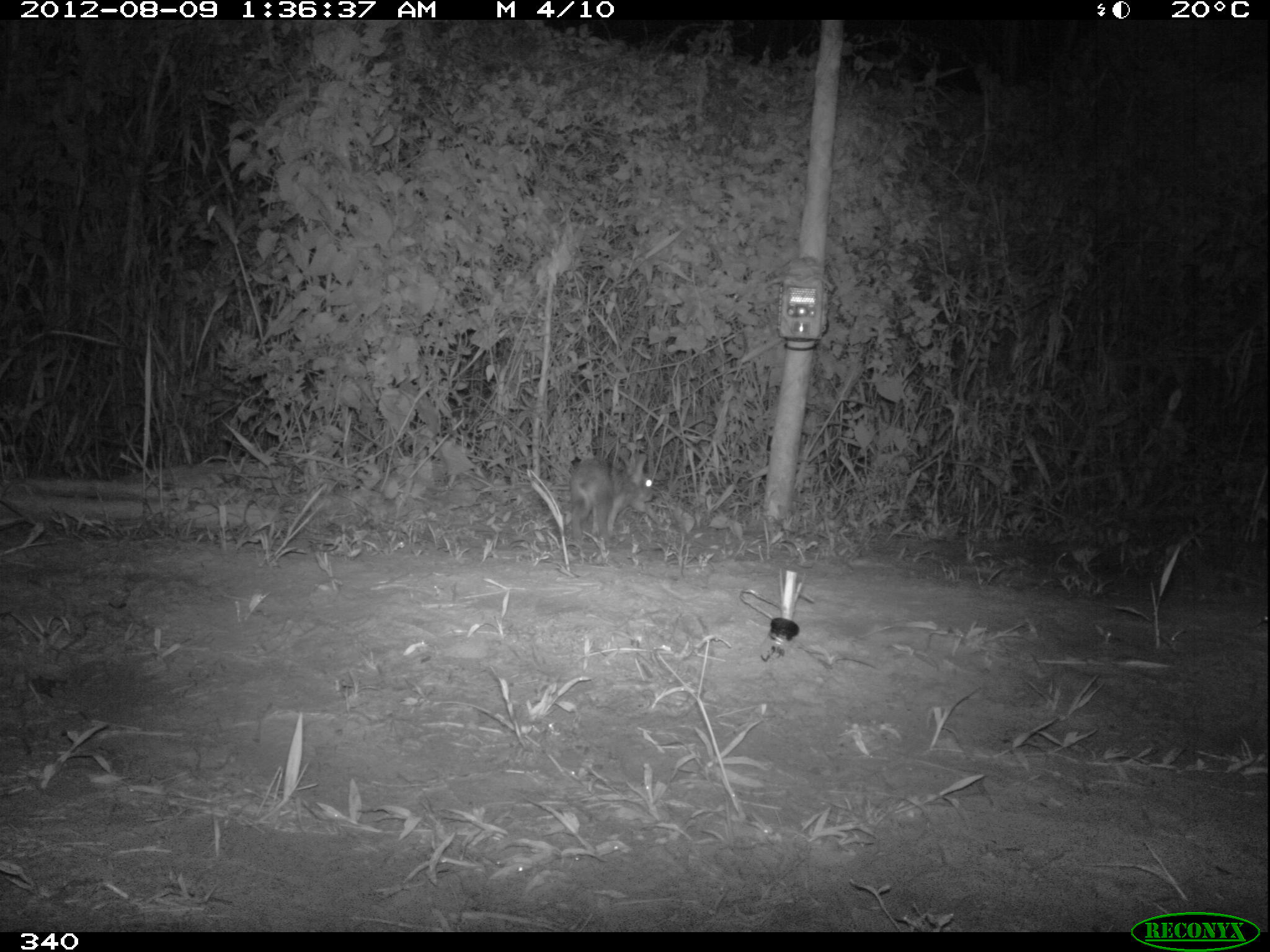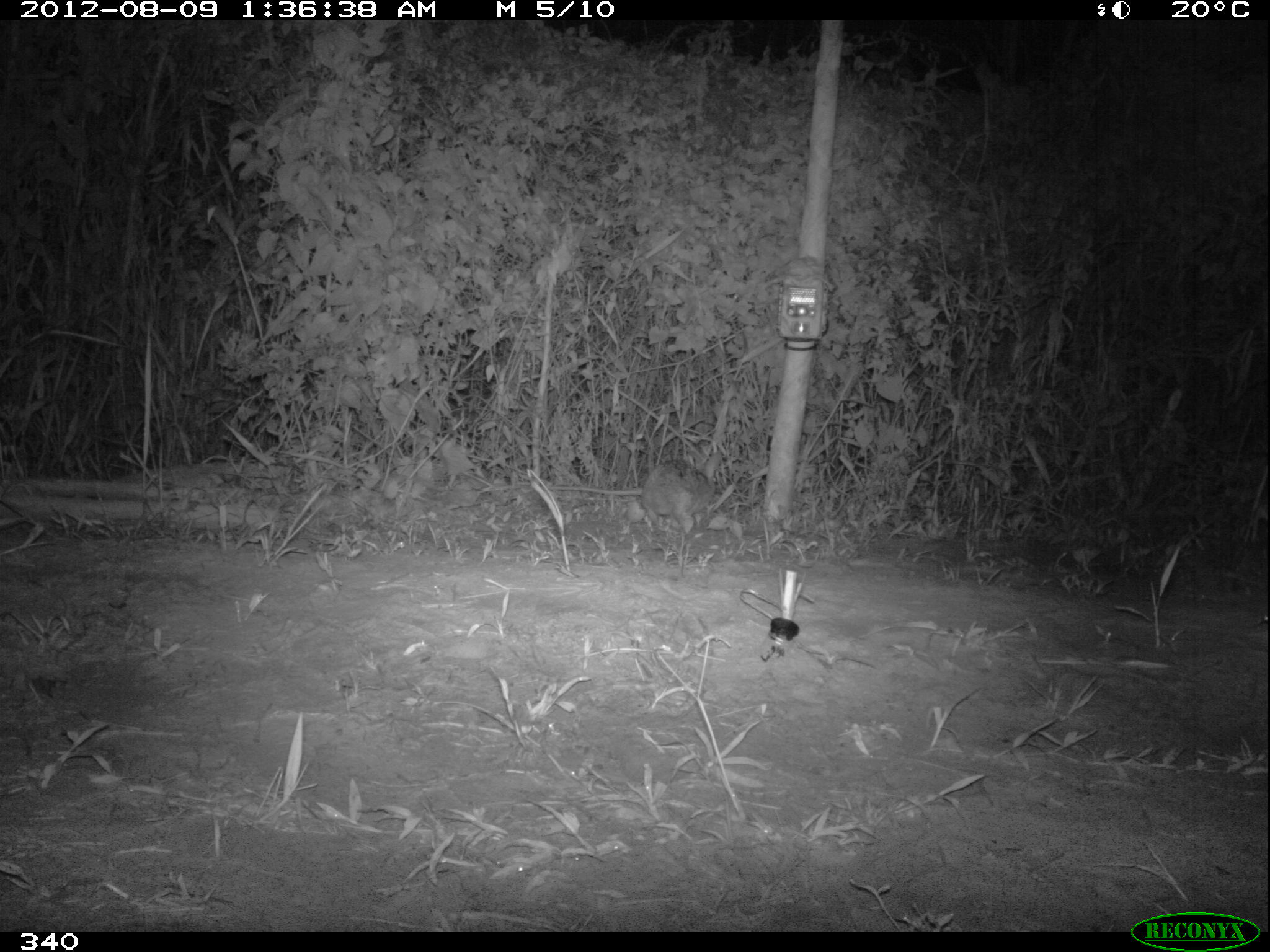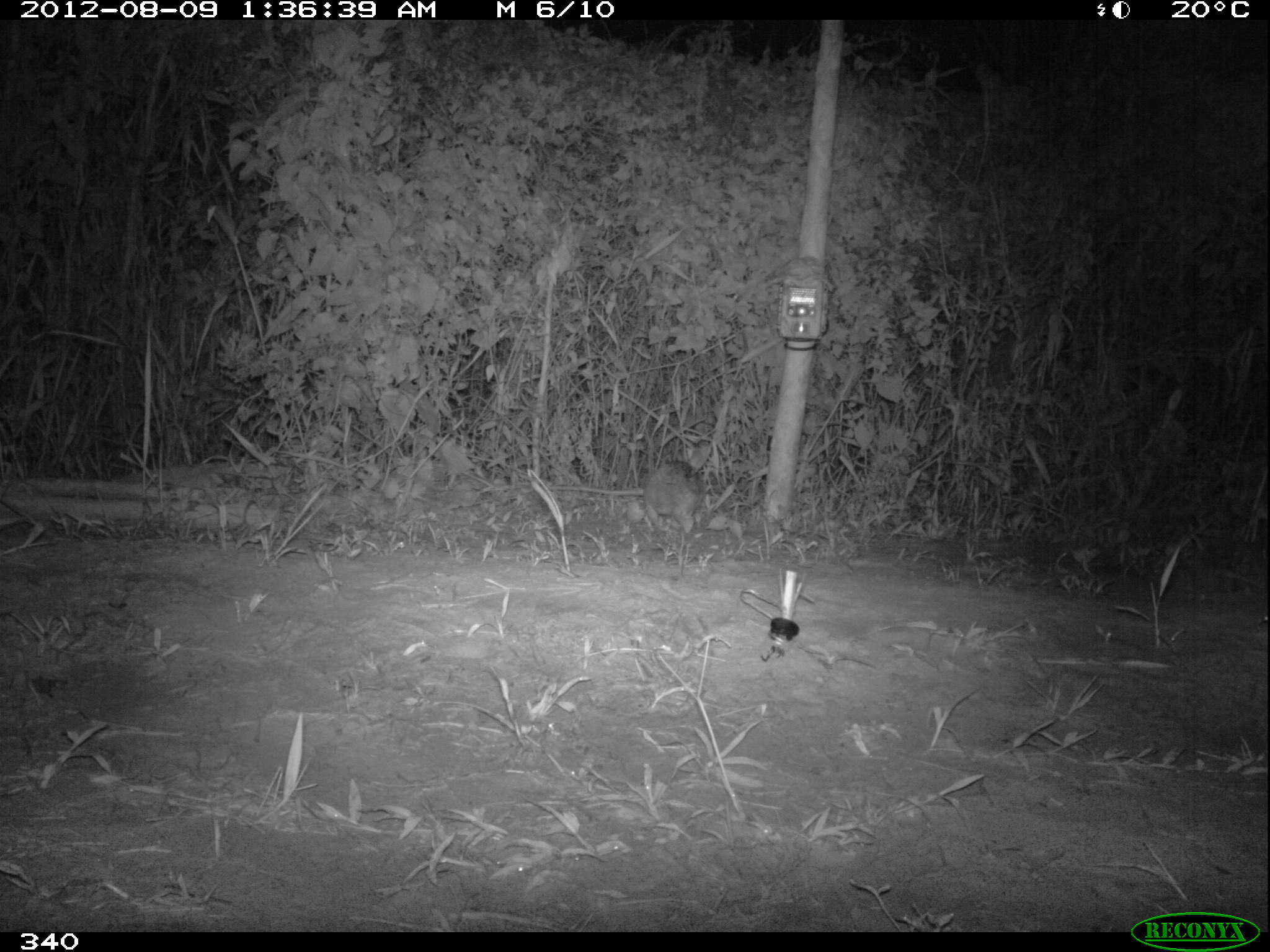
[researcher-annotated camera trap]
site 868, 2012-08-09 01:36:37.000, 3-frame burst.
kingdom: Animalia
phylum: Chordata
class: Mammalia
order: Lagomorpha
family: Leporidae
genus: Sylvilagus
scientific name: Sylvilagus brasiliensis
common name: tapeti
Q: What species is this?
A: Sylvilagus brasiliensis (tapeti).